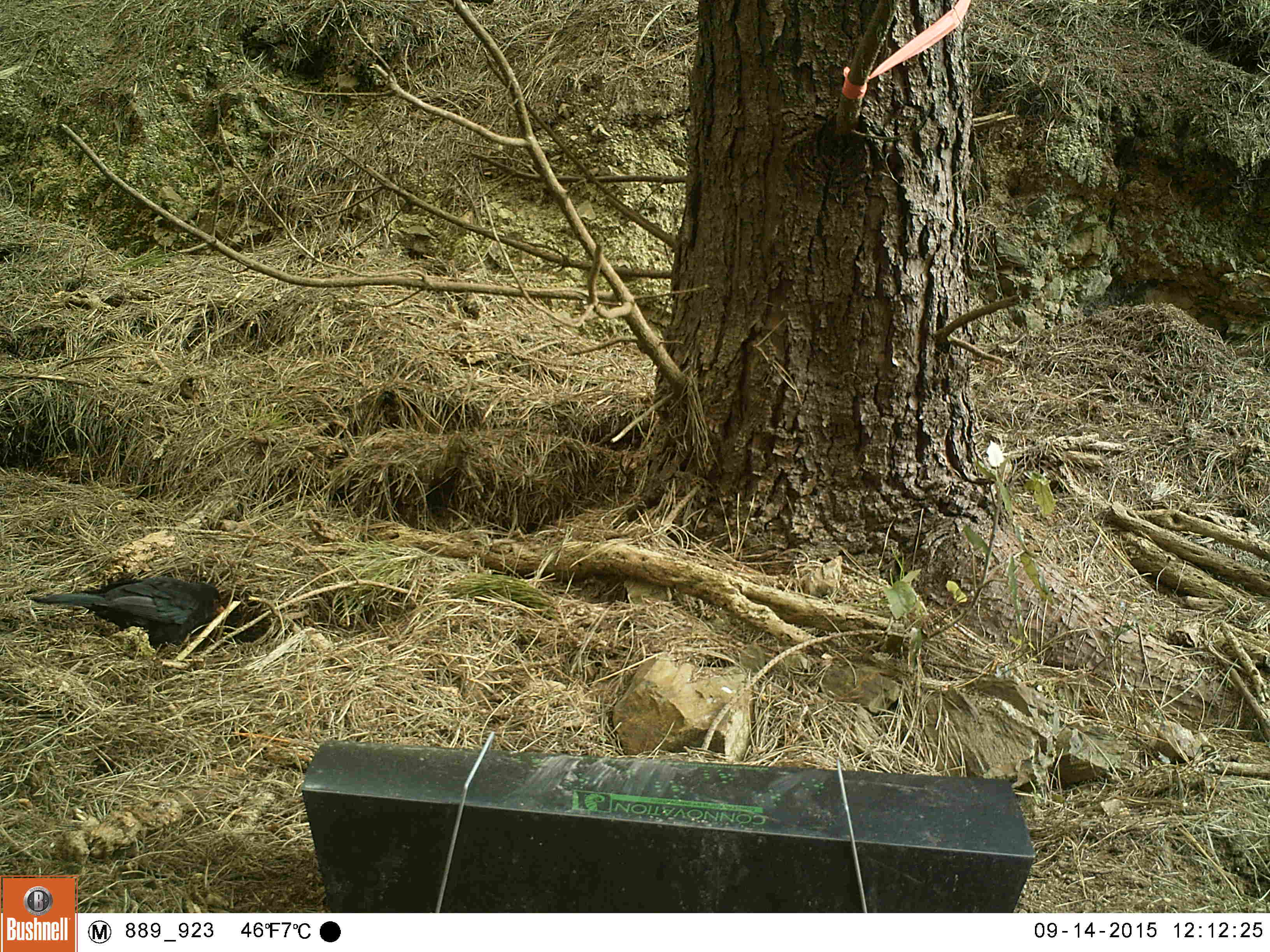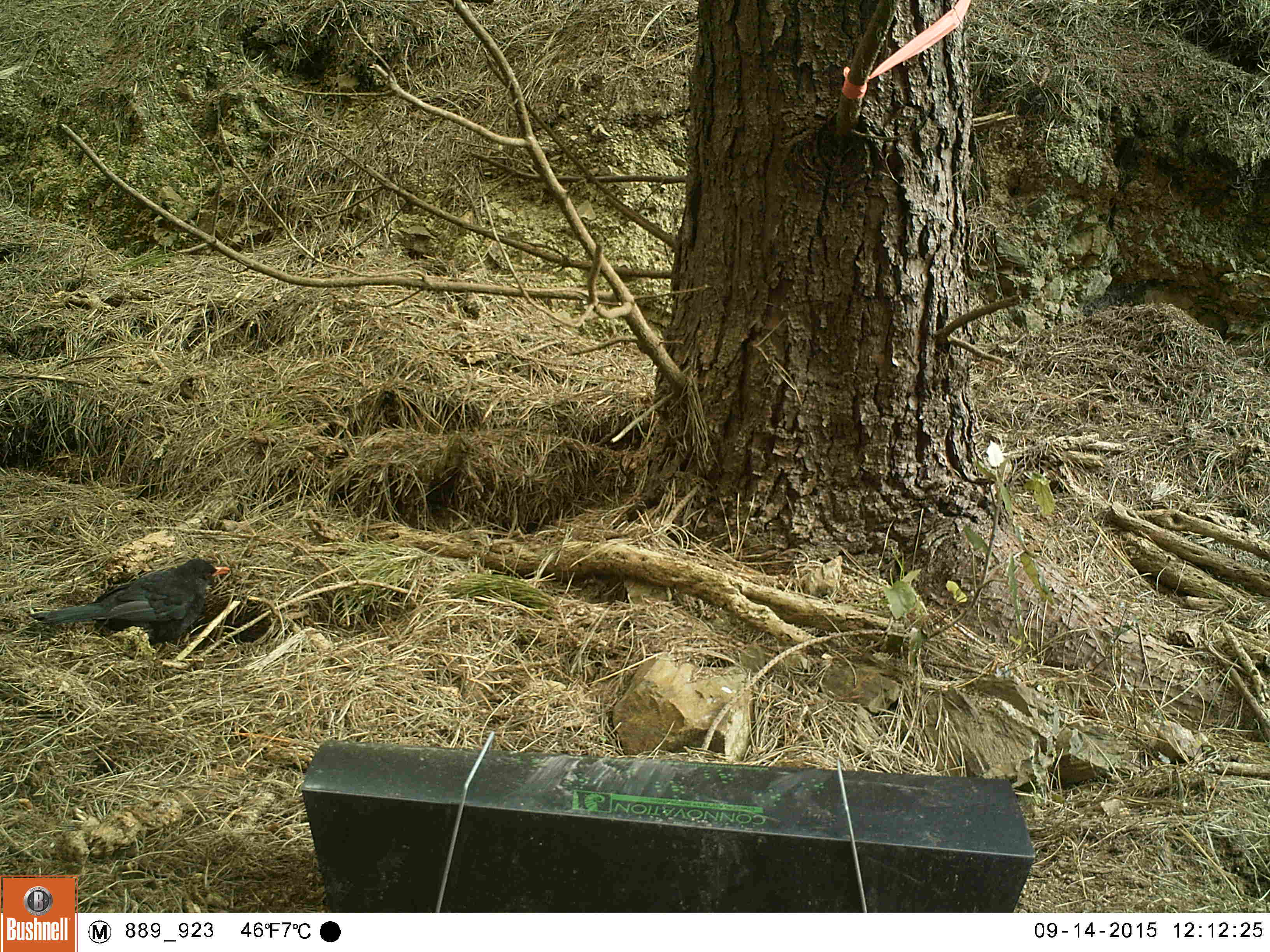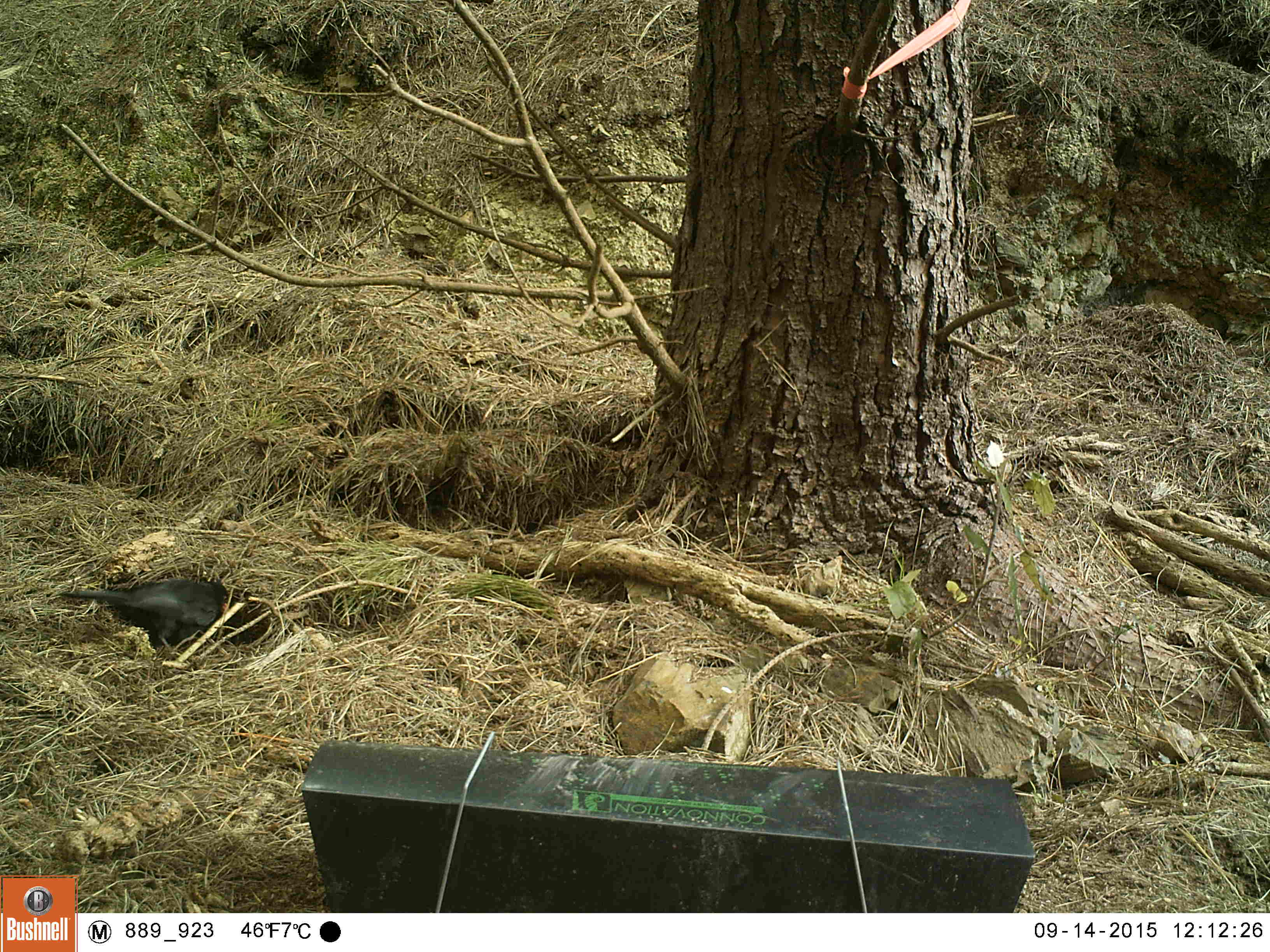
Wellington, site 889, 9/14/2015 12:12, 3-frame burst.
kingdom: Animalia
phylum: Chordata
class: Aves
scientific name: Aves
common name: bird